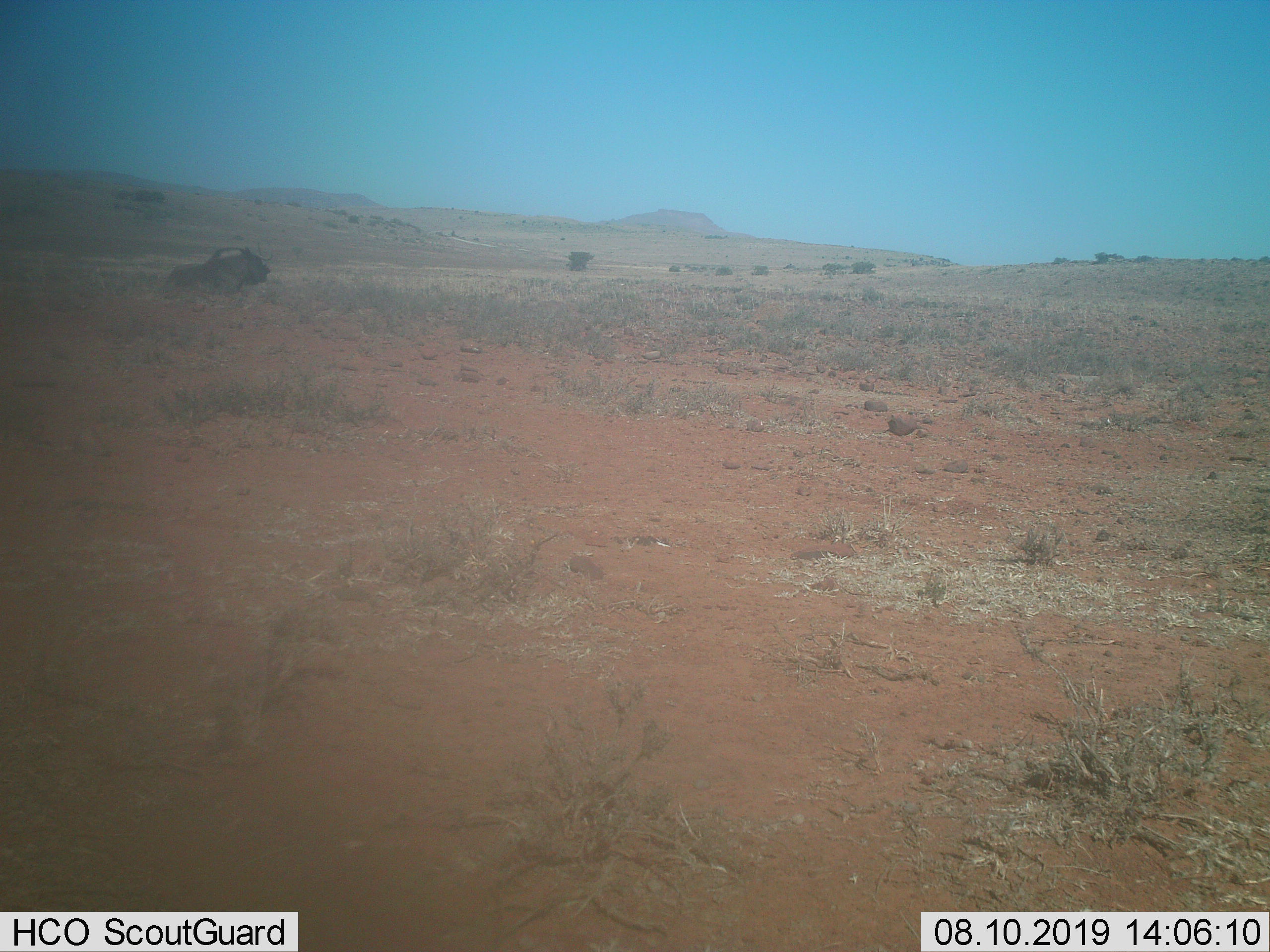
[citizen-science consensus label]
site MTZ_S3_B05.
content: unidentified animal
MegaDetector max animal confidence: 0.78